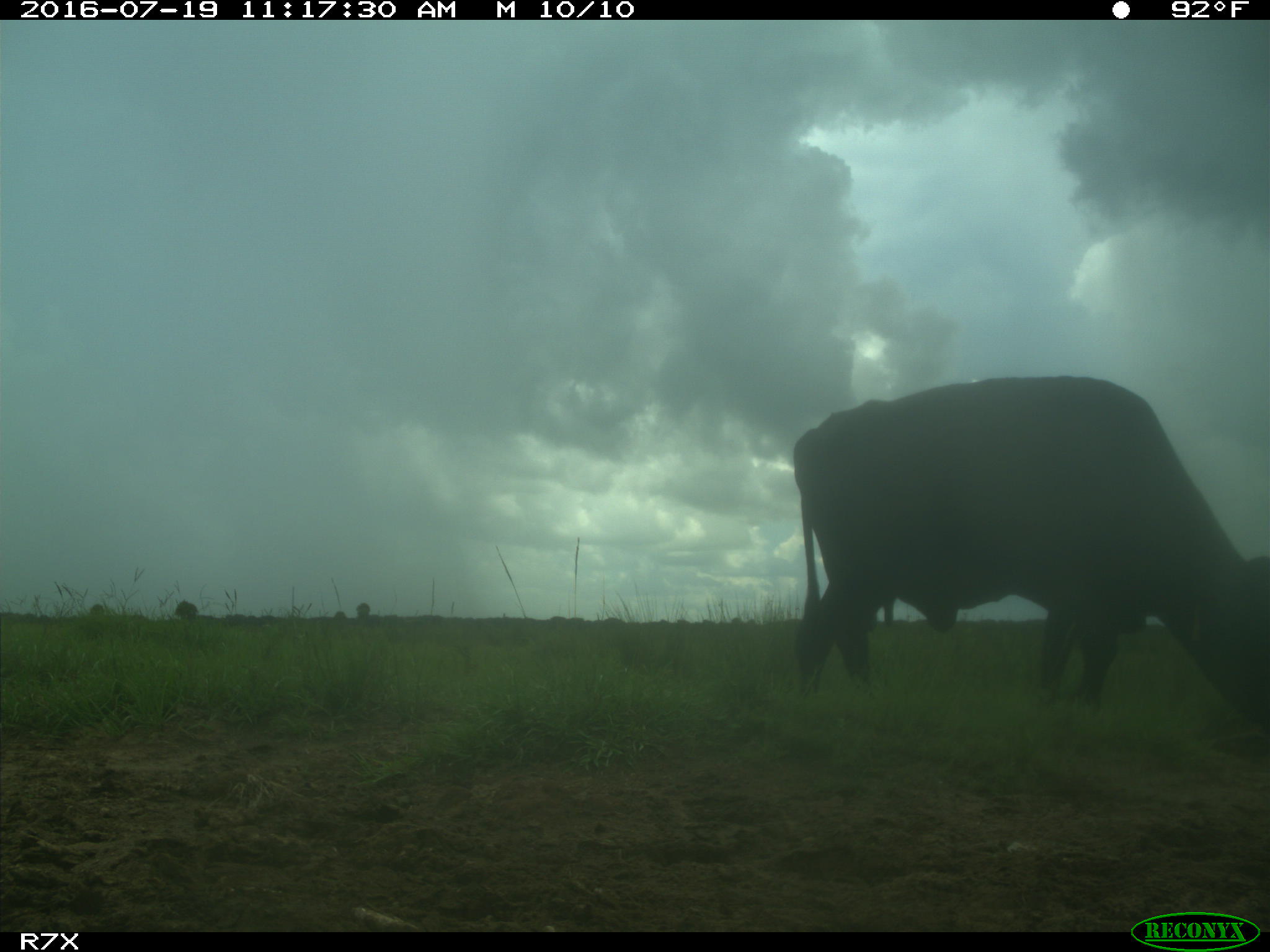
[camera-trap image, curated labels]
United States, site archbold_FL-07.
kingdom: Animalia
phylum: Chordata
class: Mammalia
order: Artiodactyla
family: Bovidae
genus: Bos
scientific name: Bos taurus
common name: domestic cow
Bos taurus (domestic cow).